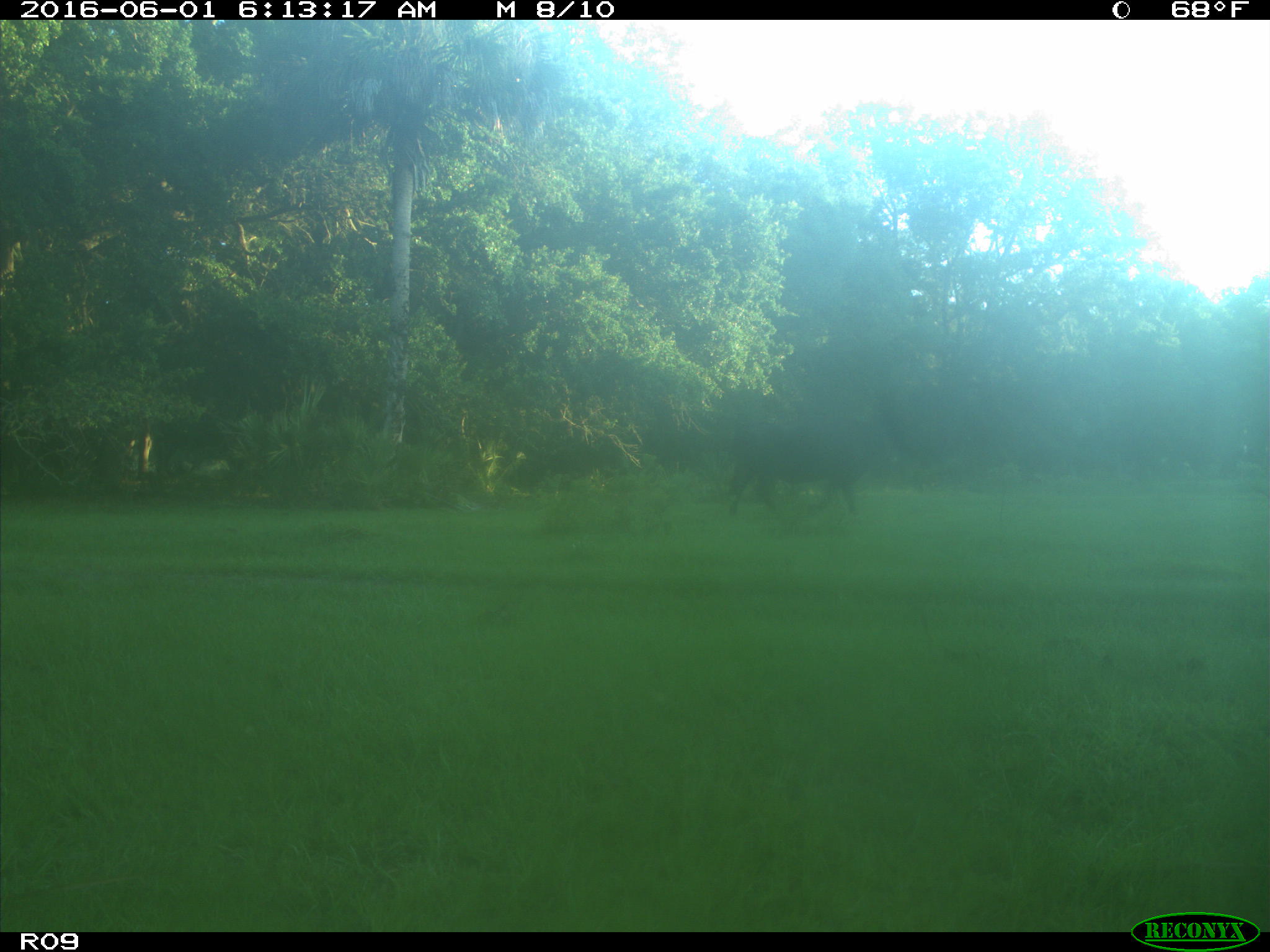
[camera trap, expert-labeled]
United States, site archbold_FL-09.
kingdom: Animalia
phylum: Chordata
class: Mammalia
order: Artiodactyla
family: Bovidae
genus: Bos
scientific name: Bos taurus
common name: domestic cow